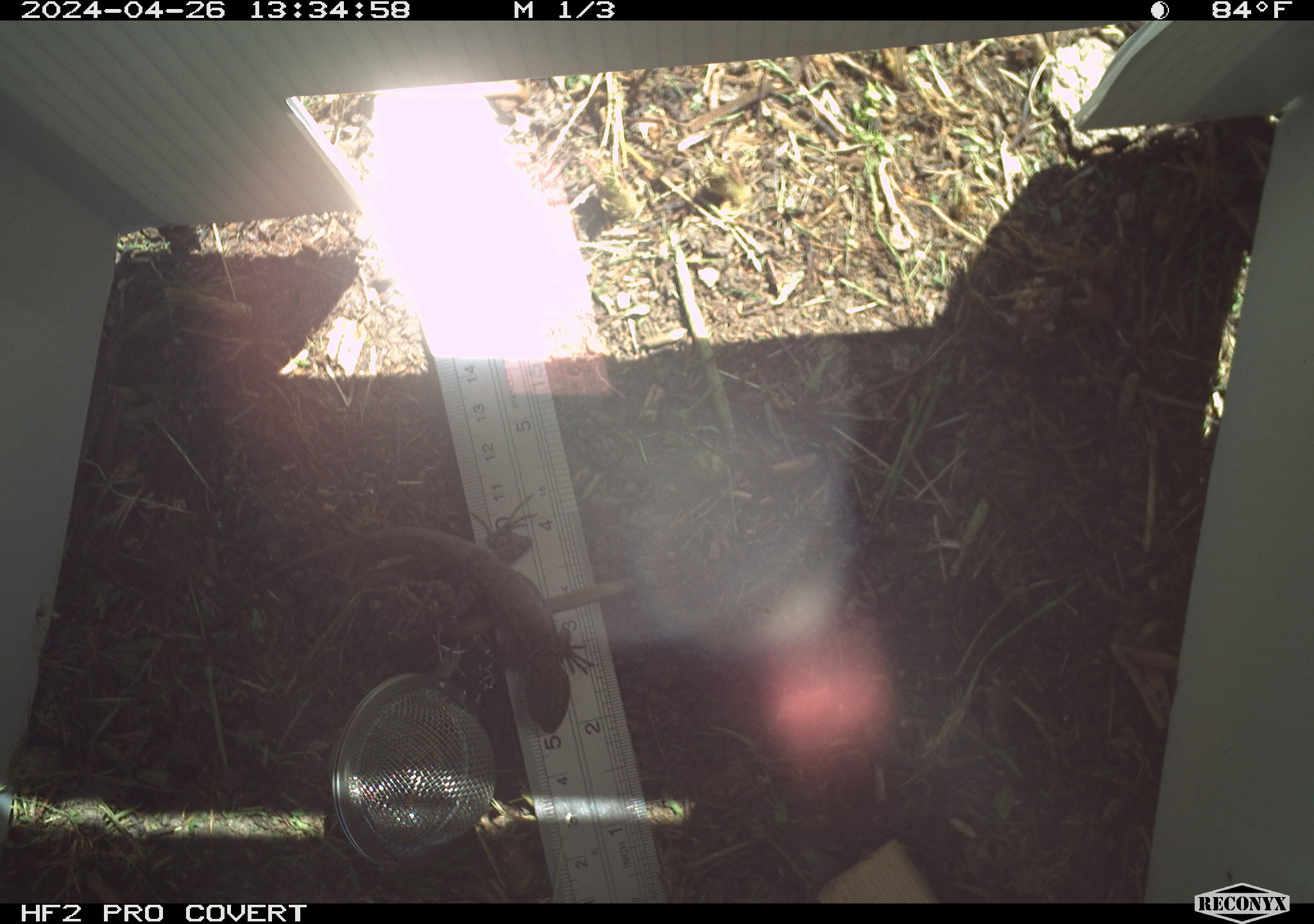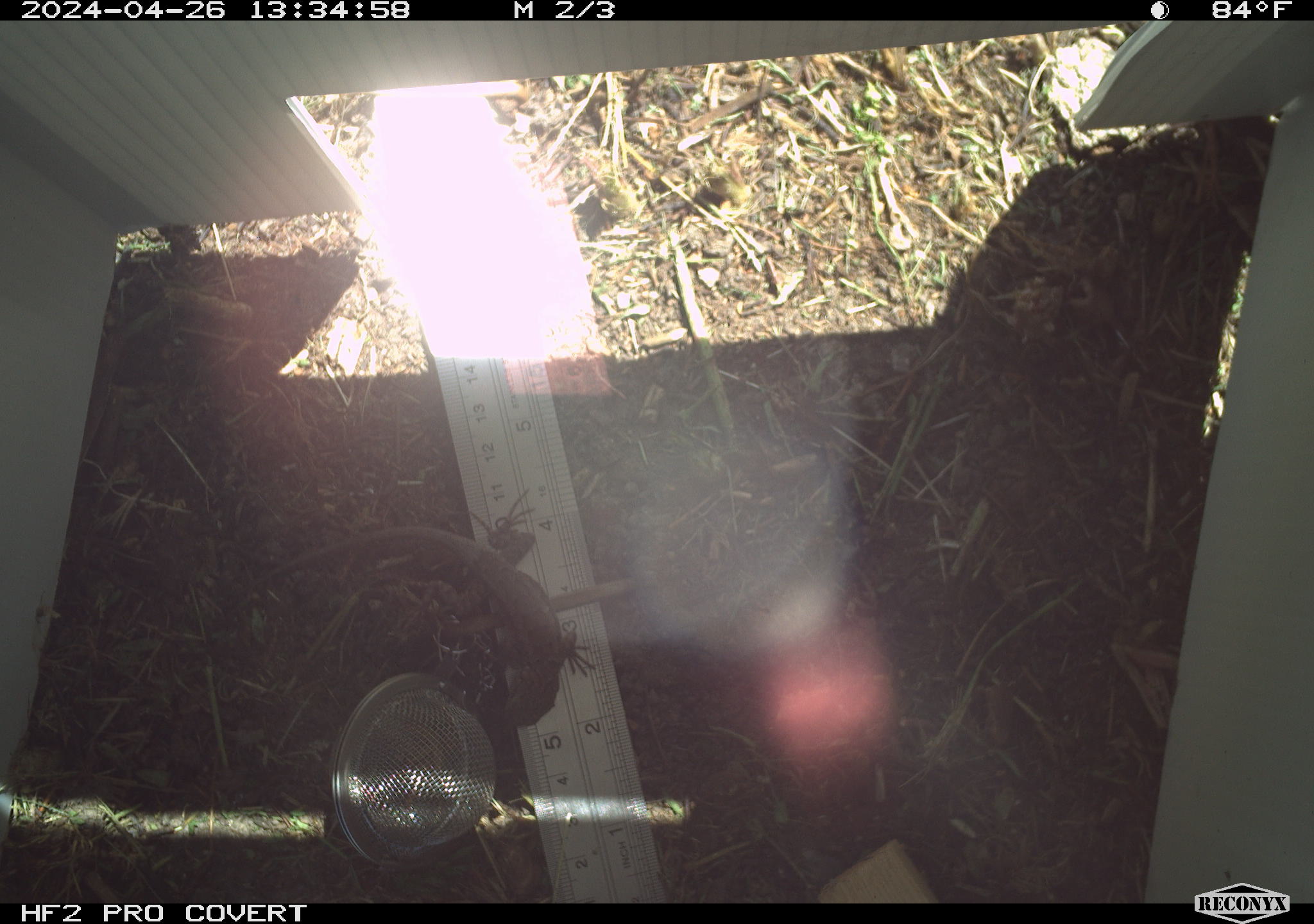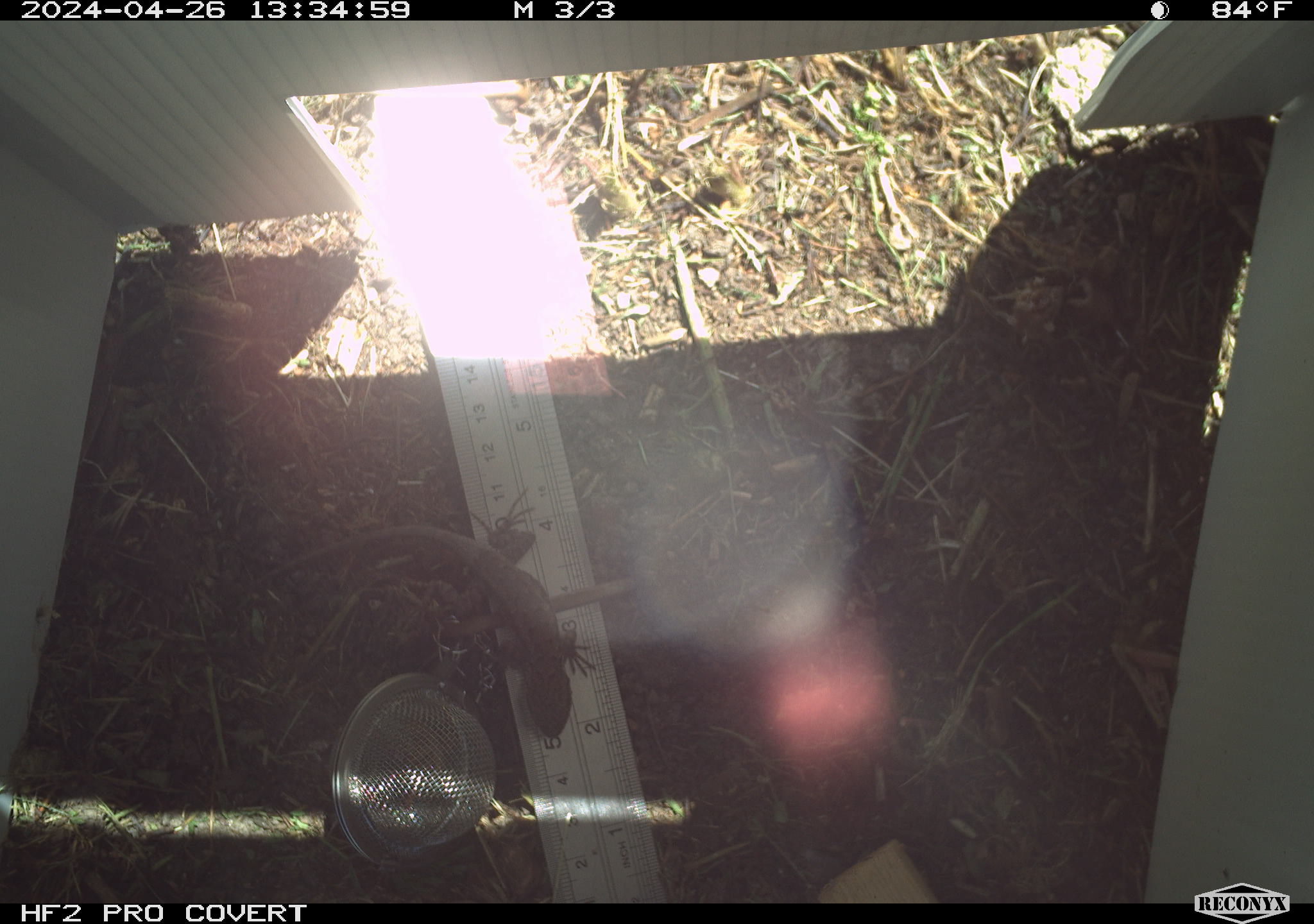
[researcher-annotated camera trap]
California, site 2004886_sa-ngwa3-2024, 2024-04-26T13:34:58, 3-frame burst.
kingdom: Animalia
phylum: Chordata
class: Reptilia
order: Squamata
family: Phrynosomatidae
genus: Sceloporus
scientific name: Sceloporus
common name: spiny lizards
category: sceloporus species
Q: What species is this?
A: Sceloporus species (spiny lizards) (Sceloporus).